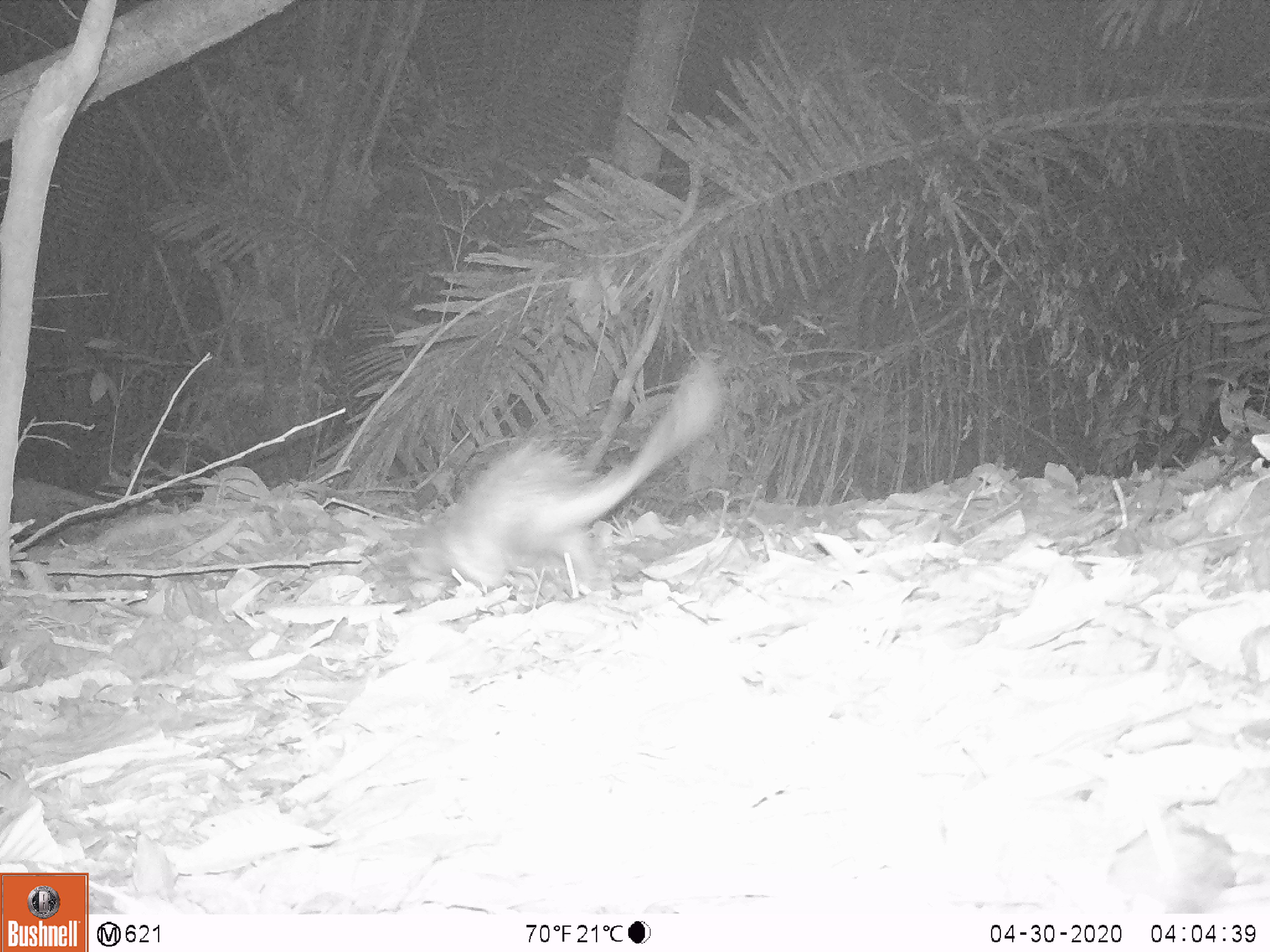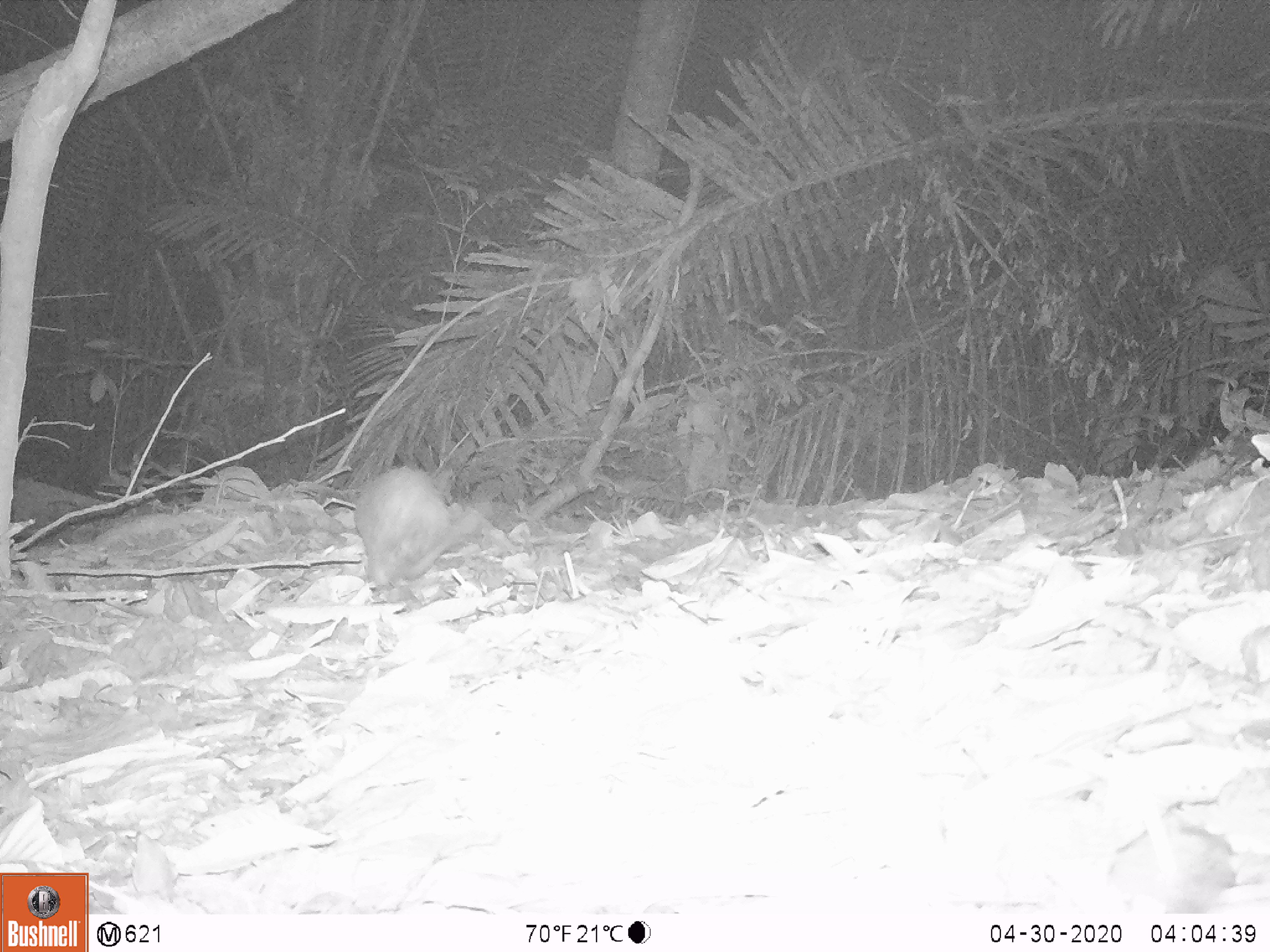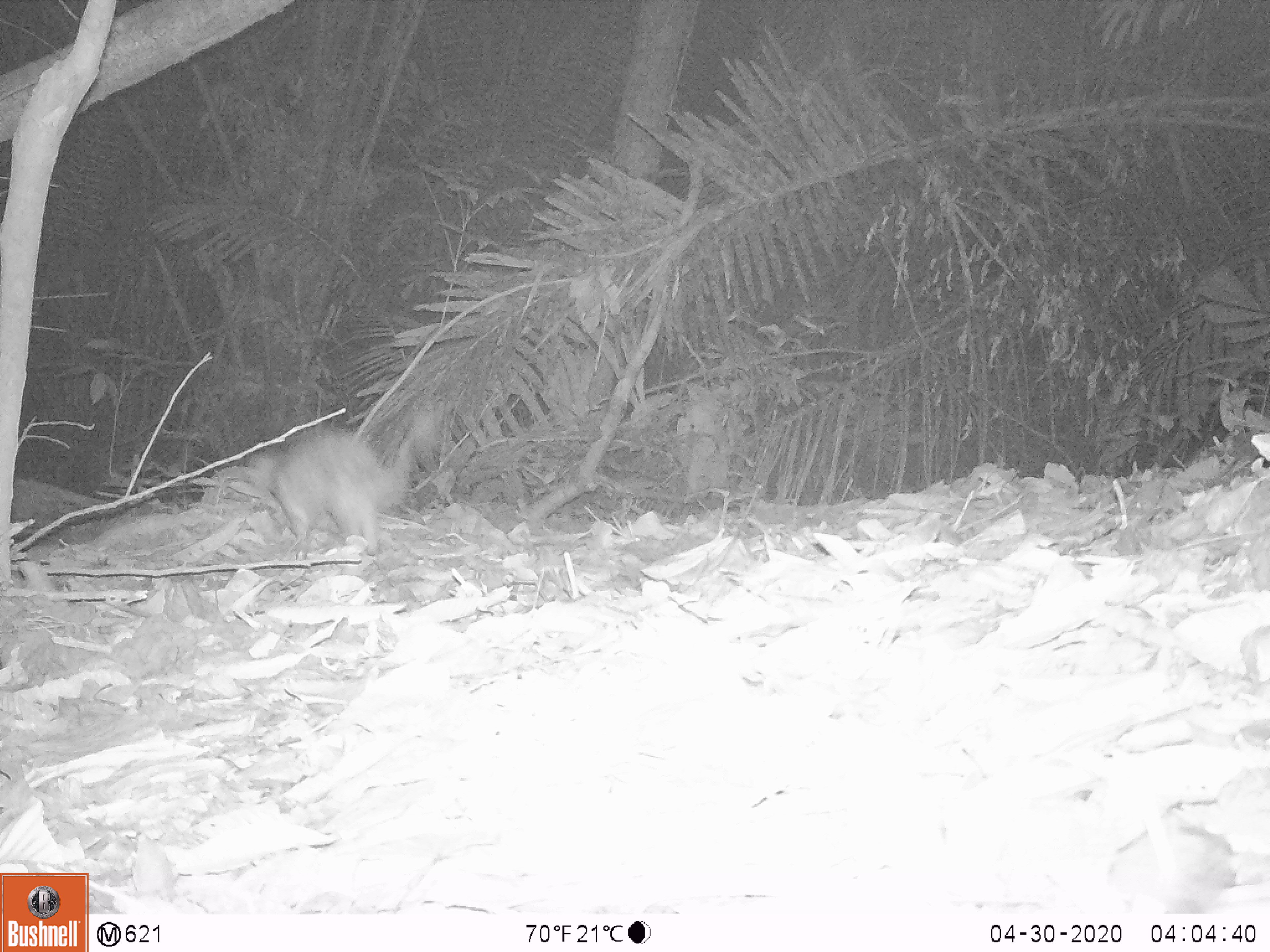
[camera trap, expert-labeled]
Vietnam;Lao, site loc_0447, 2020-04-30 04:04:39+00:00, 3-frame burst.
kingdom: Animalia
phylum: Chordata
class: Mammalia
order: Rodentia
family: Hystricidae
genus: Atherurus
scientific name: Atherurus macrourus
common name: asiatic brush-tailed porcupine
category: asiatic brush tailed porcupine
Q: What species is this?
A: Asiatic brush tailed porcupine (asiatic brush-tailed porcupine) (Atherurus macrourus).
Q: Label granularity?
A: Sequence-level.